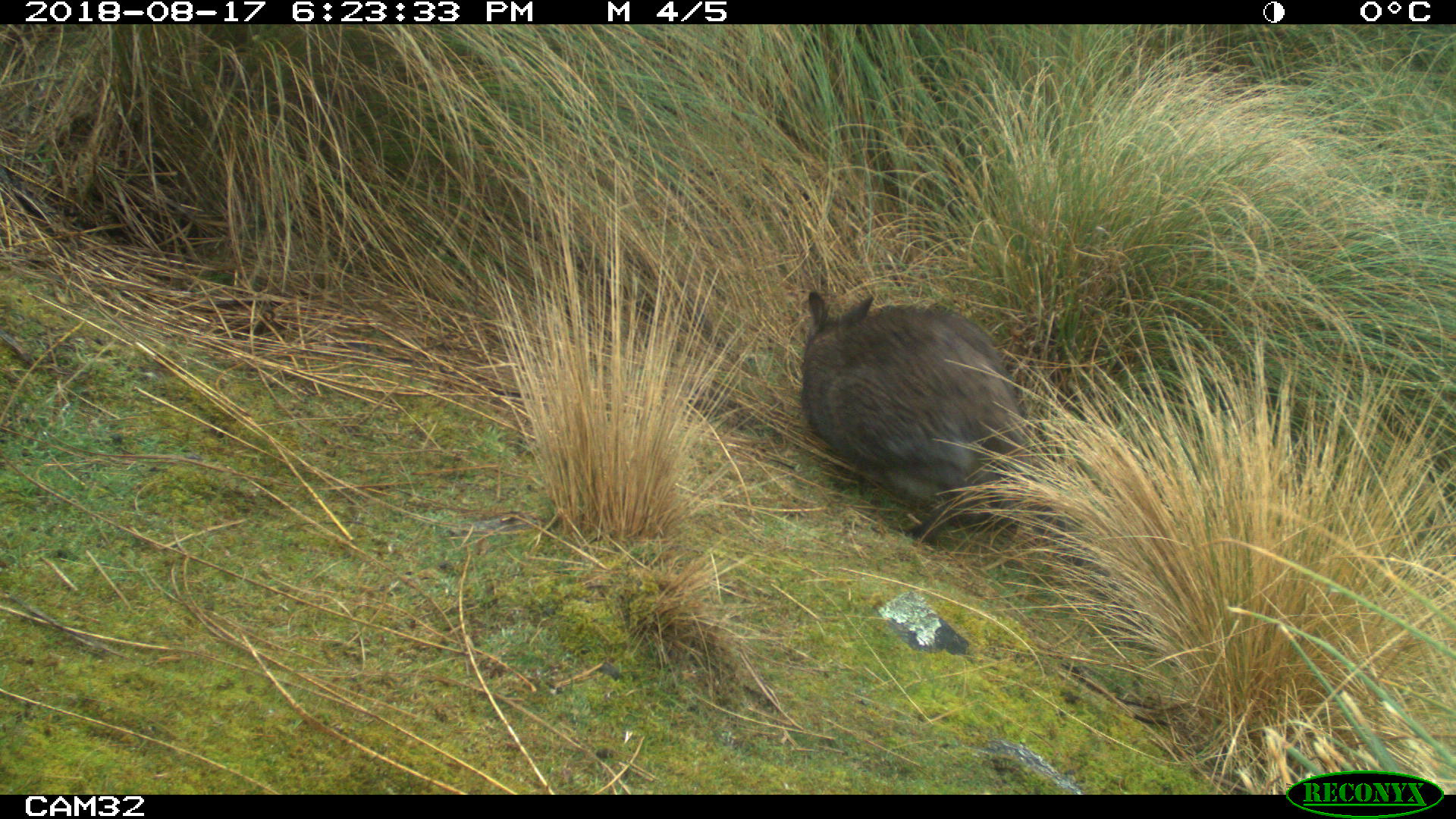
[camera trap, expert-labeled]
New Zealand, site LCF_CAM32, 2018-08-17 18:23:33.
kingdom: Animalia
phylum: Chordata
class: Mammalia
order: Diprotodontia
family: Macropodidae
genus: Notamacropus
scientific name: Notamacropus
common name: wallaby